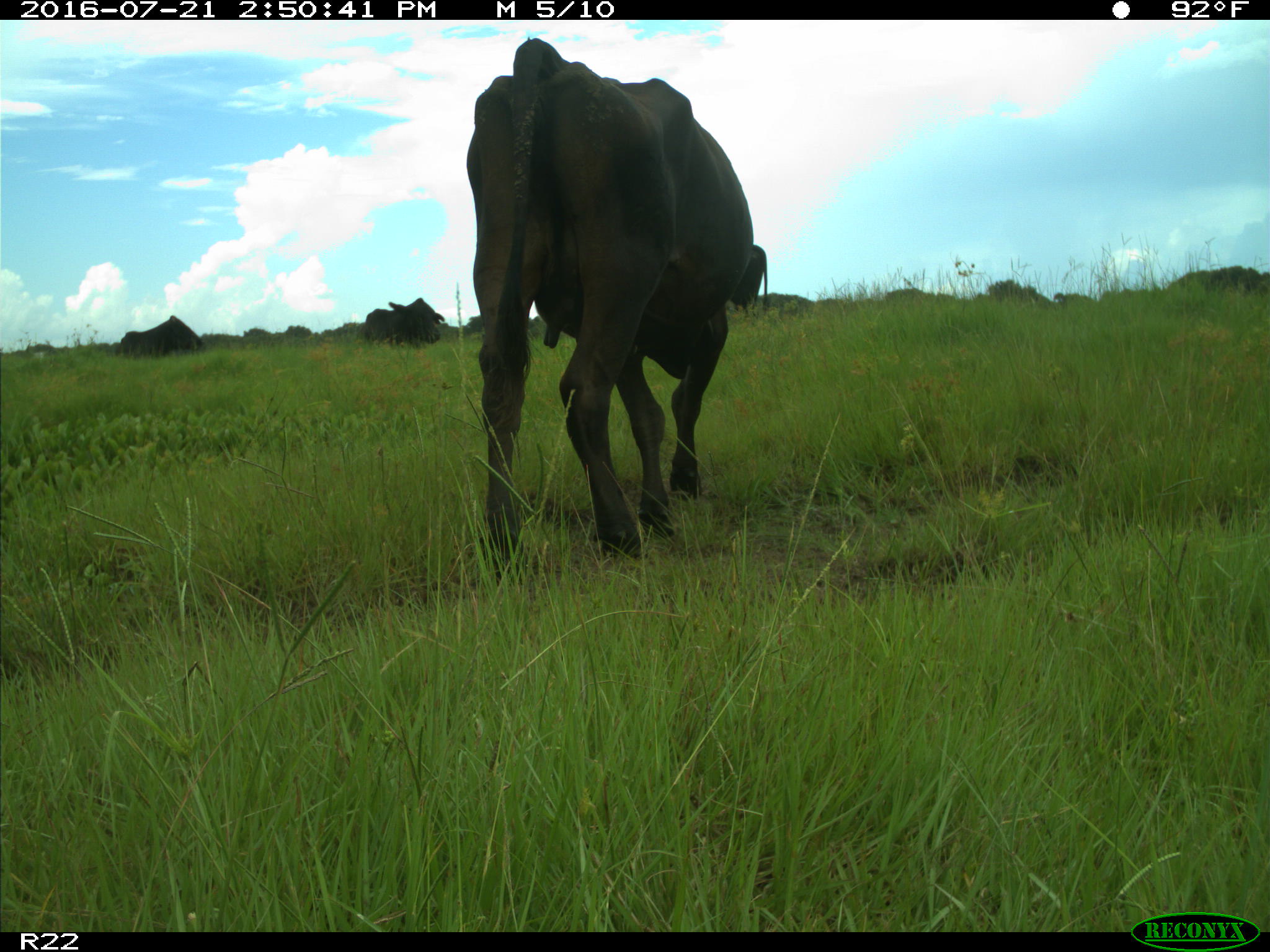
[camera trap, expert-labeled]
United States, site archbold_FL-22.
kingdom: Animalia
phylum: Chordata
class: Mammalia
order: Artiodactyla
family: Bovidae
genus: Bos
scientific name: Bos taurus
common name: domestic cow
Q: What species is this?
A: Bos taurus (domestic cow).